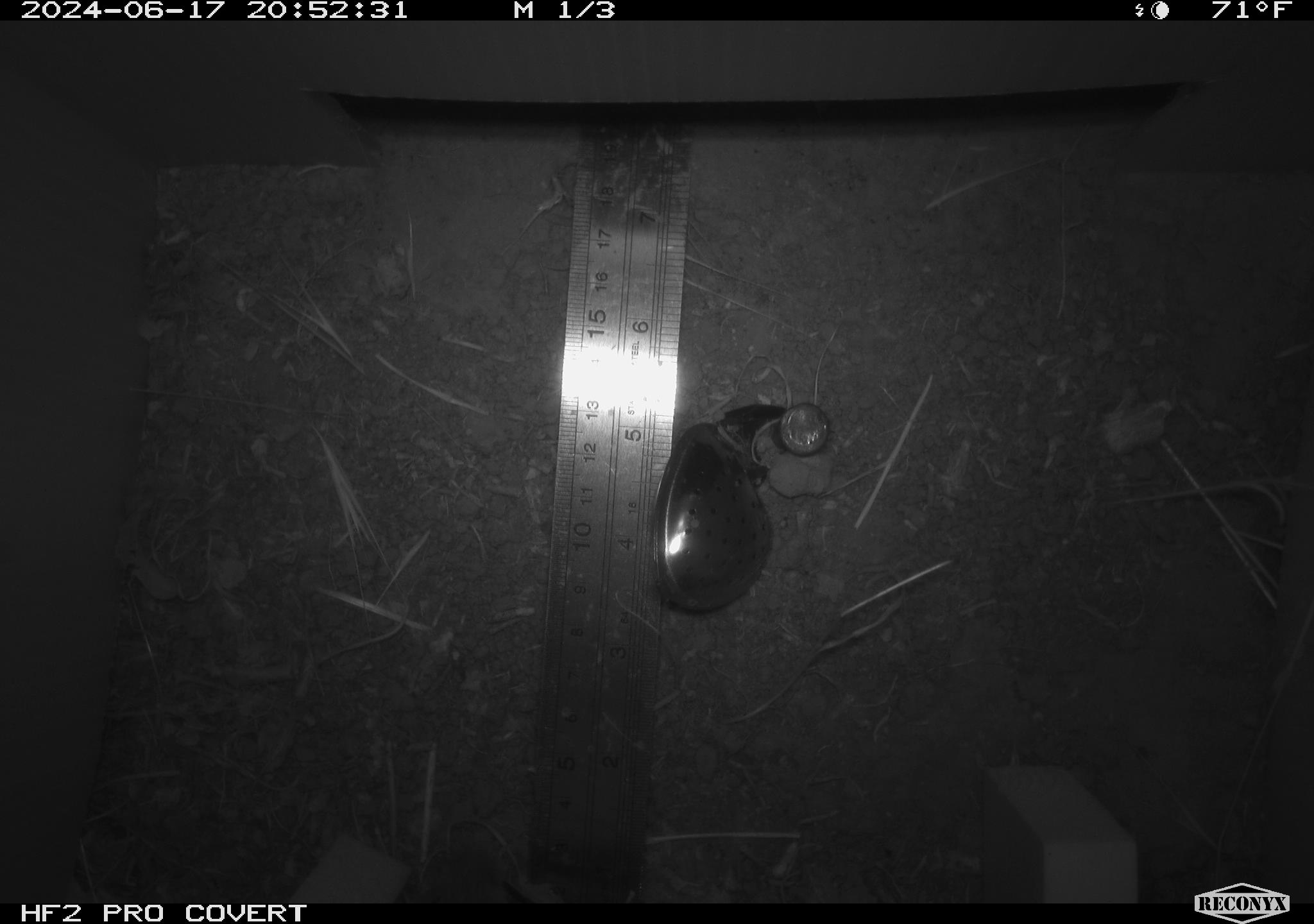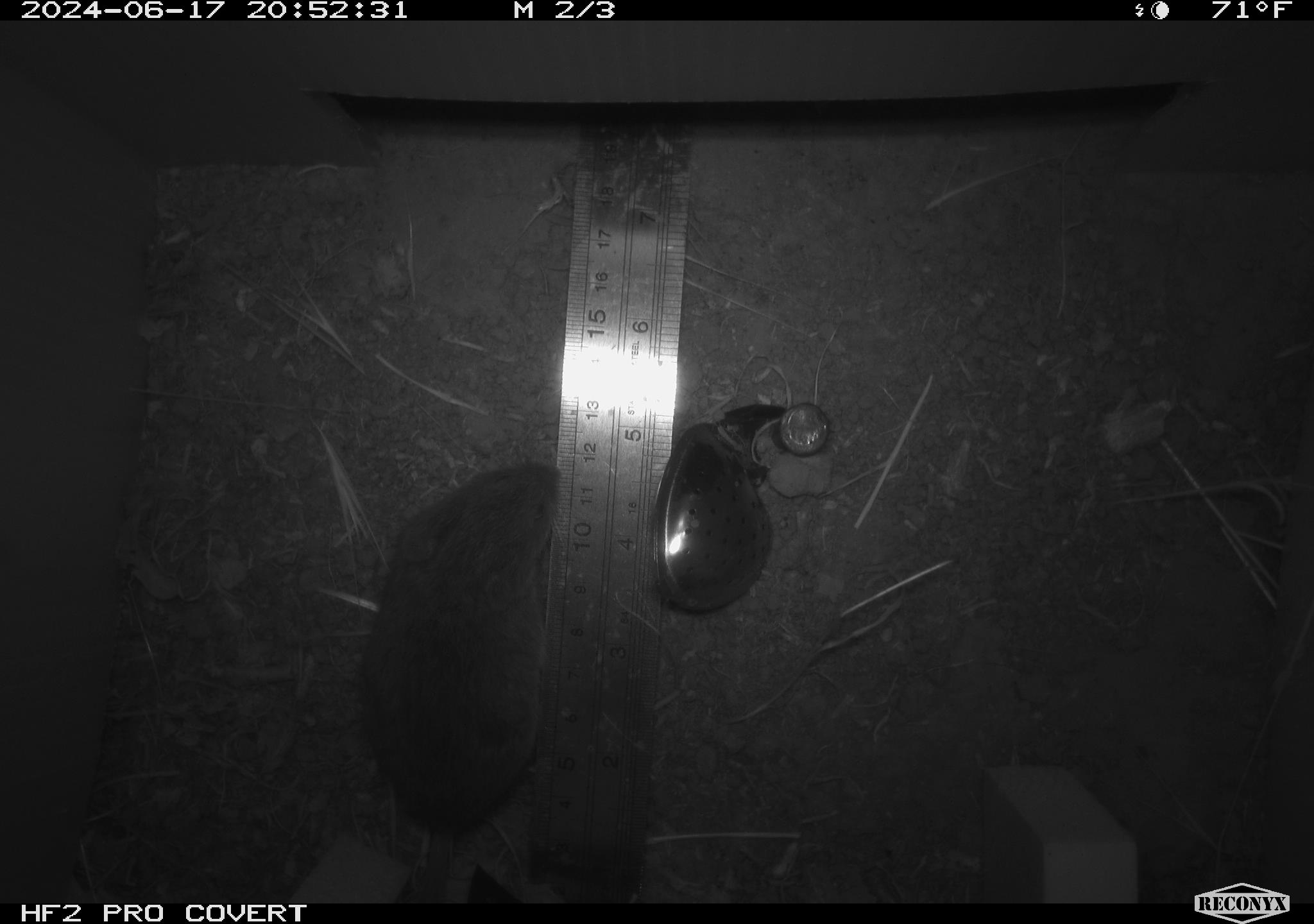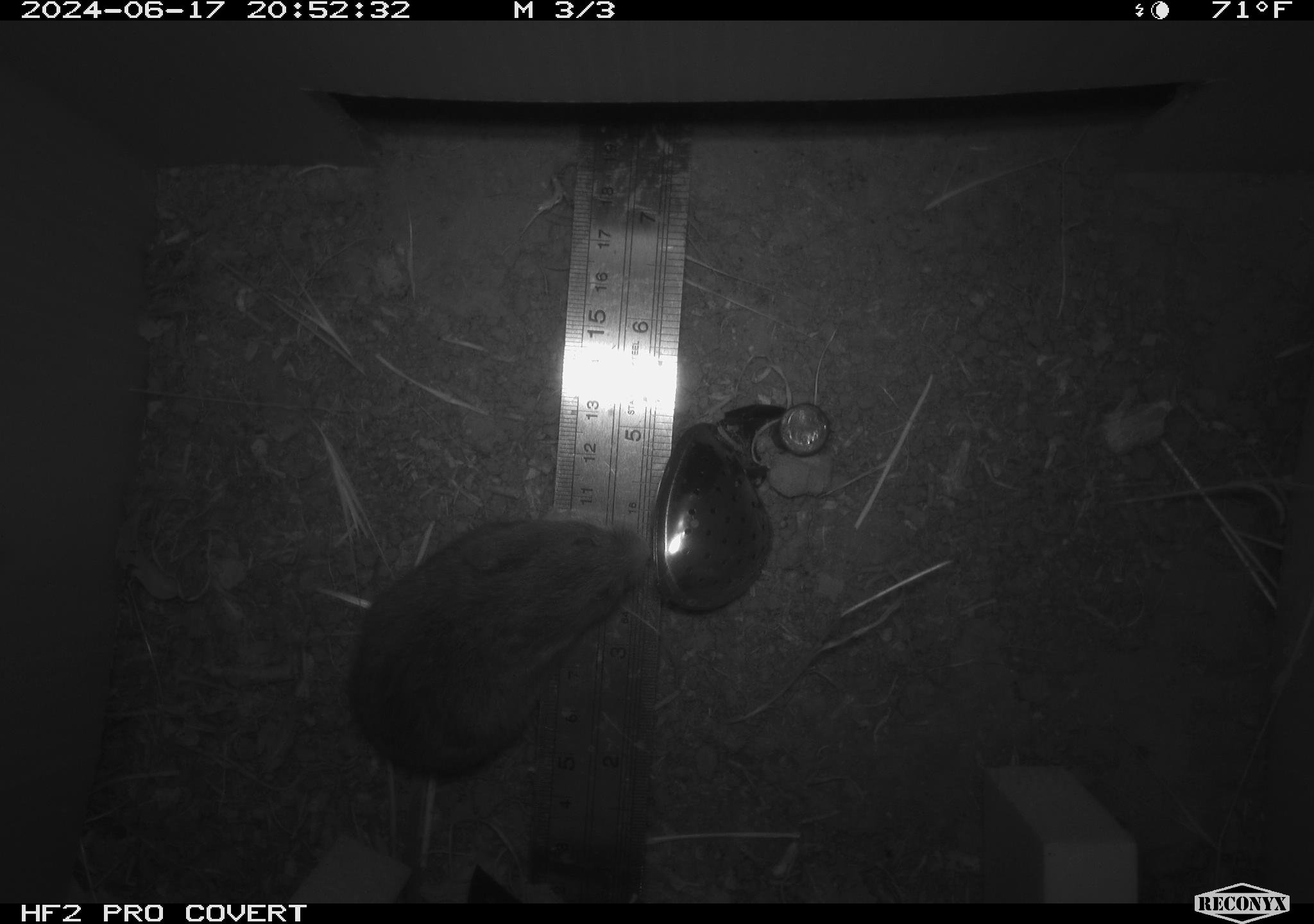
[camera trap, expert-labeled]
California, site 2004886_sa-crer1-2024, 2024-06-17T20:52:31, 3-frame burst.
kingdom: Animalia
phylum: Chordata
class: Mammalia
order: Rodentia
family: Cricetidae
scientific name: Arvicolinae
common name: voles, lemmings, and muskrats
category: arvicolinae subfamily